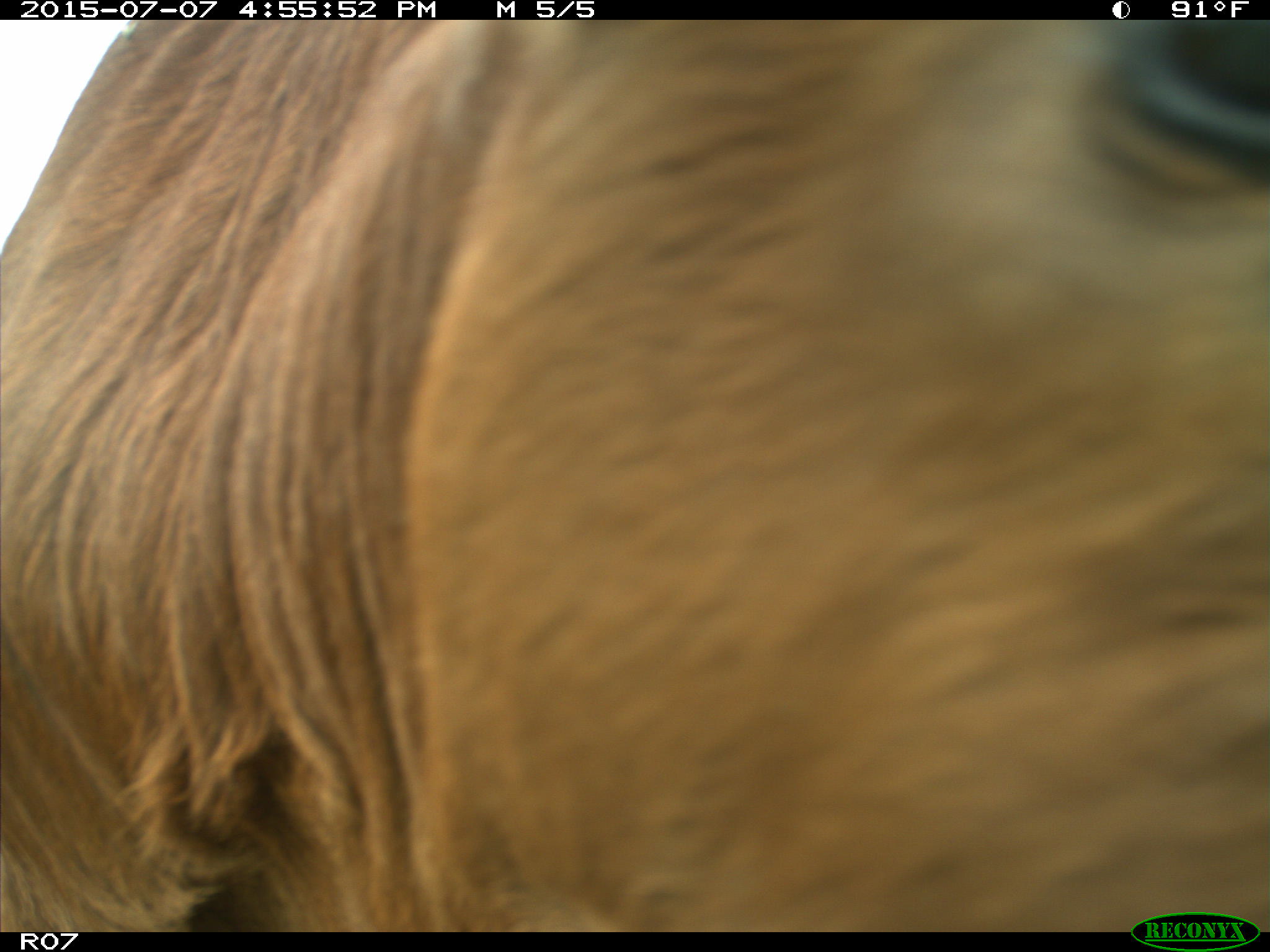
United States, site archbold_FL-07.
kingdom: Animalia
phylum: Chordata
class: Mammalia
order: Artiodactyla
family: Bovidae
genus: Bos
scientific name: Bos taurus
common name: domestic cow